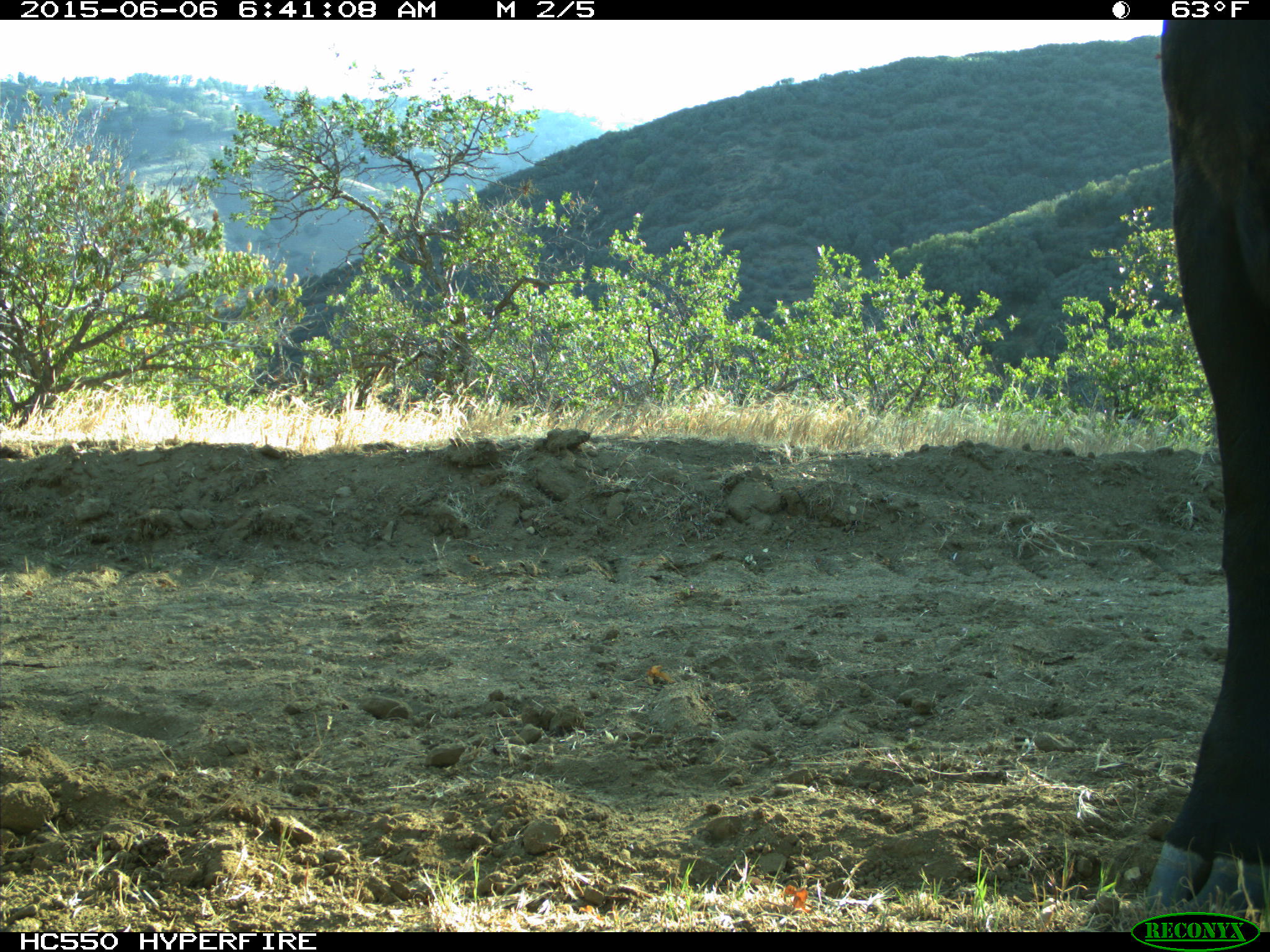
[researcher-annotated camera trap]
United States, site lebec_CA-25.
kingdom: Animalia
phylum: Chordata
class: Mammalia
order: Artiodactyla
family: Bovidae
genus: Bos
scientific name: Bos taurus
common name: domestic cow